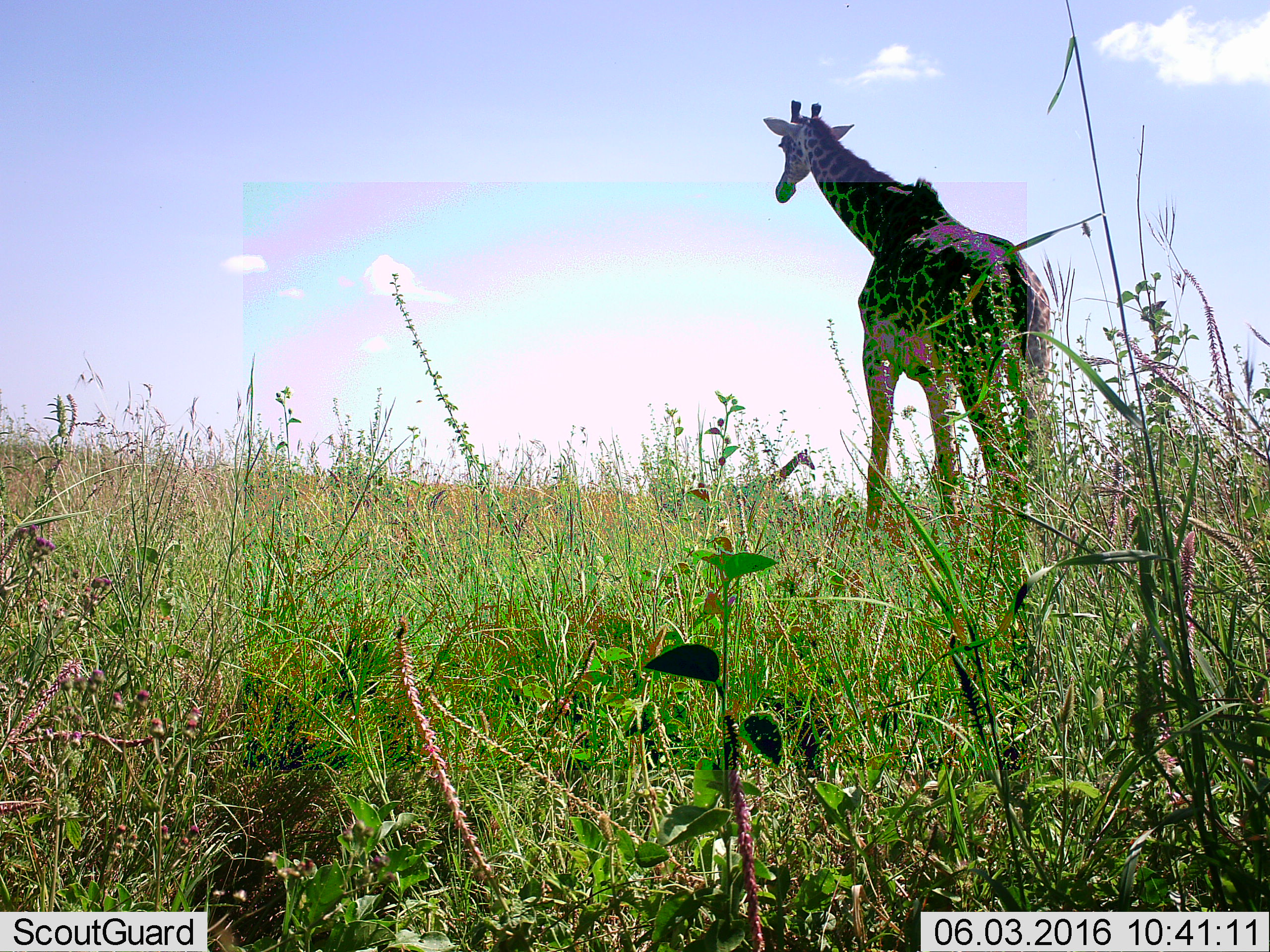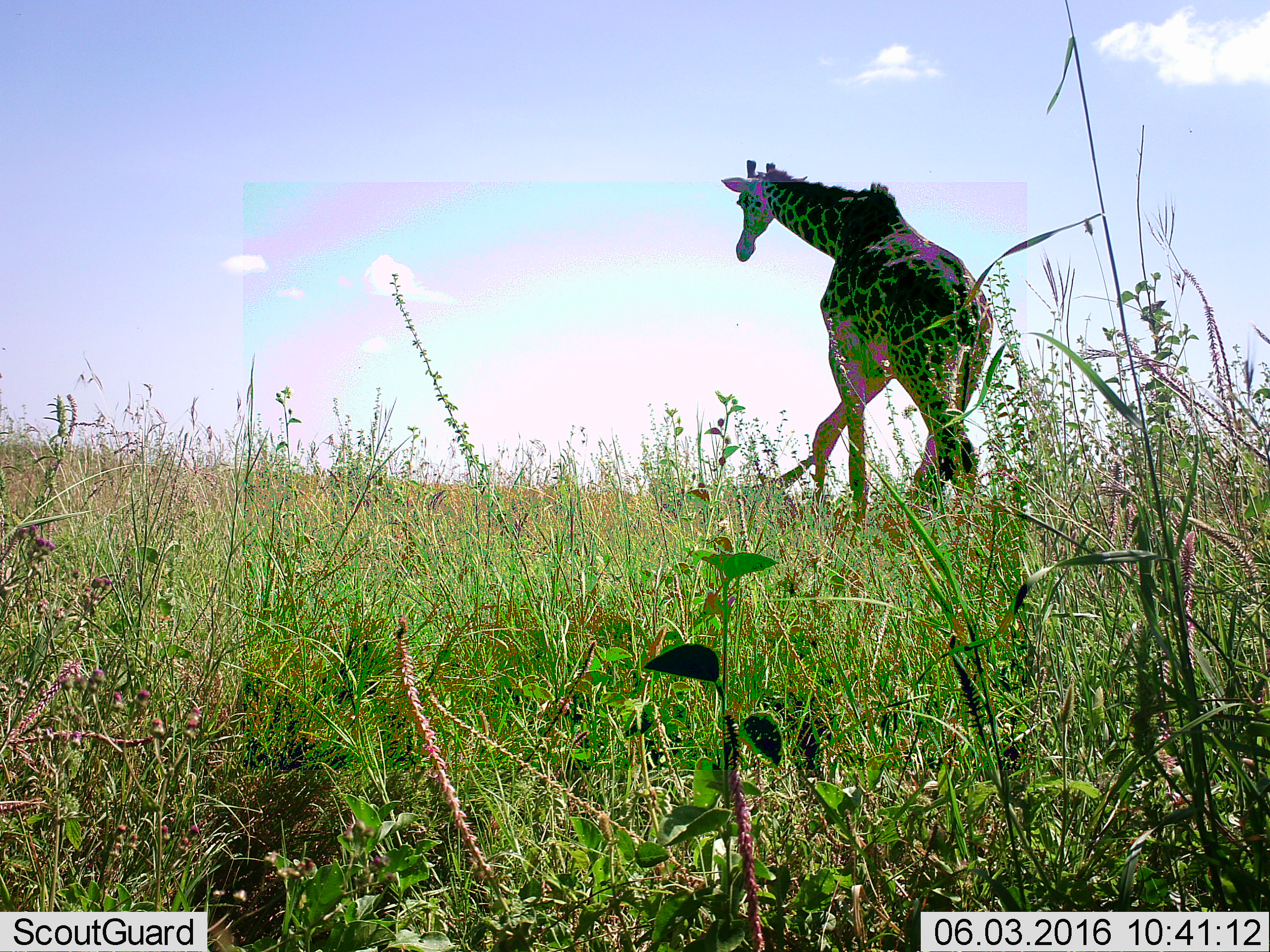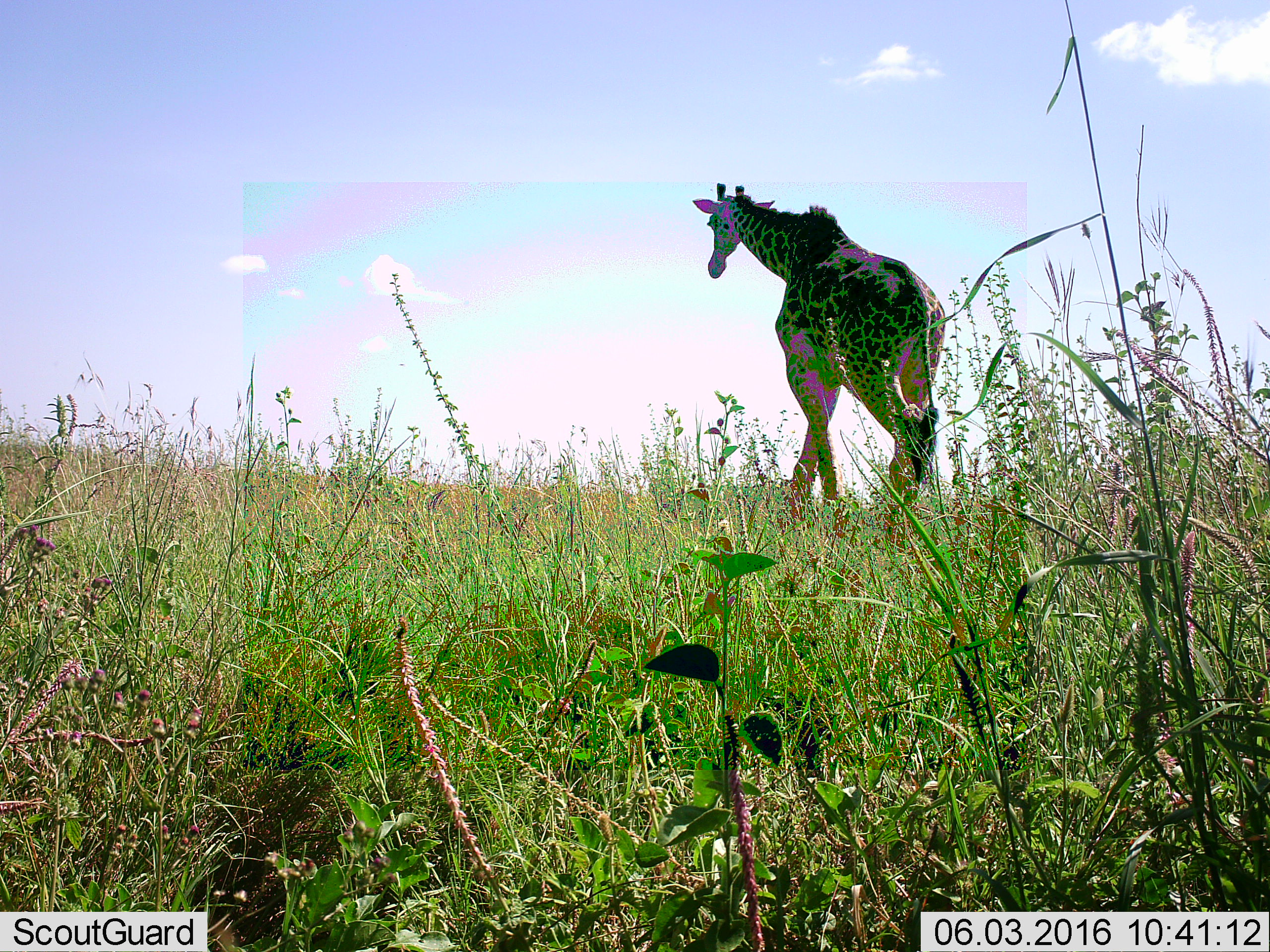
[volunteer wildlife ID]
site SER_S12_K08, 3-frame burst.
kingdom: Animalia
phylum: Chordata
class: Mammalia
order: Artiodactyla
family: Giraffidae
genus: Giraffa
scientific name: Giraffa camelopardalis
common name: giraffe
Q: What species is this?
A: Giraffe (Giraffa camelopardalis).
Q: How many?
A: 1.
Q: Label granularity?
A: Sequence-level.